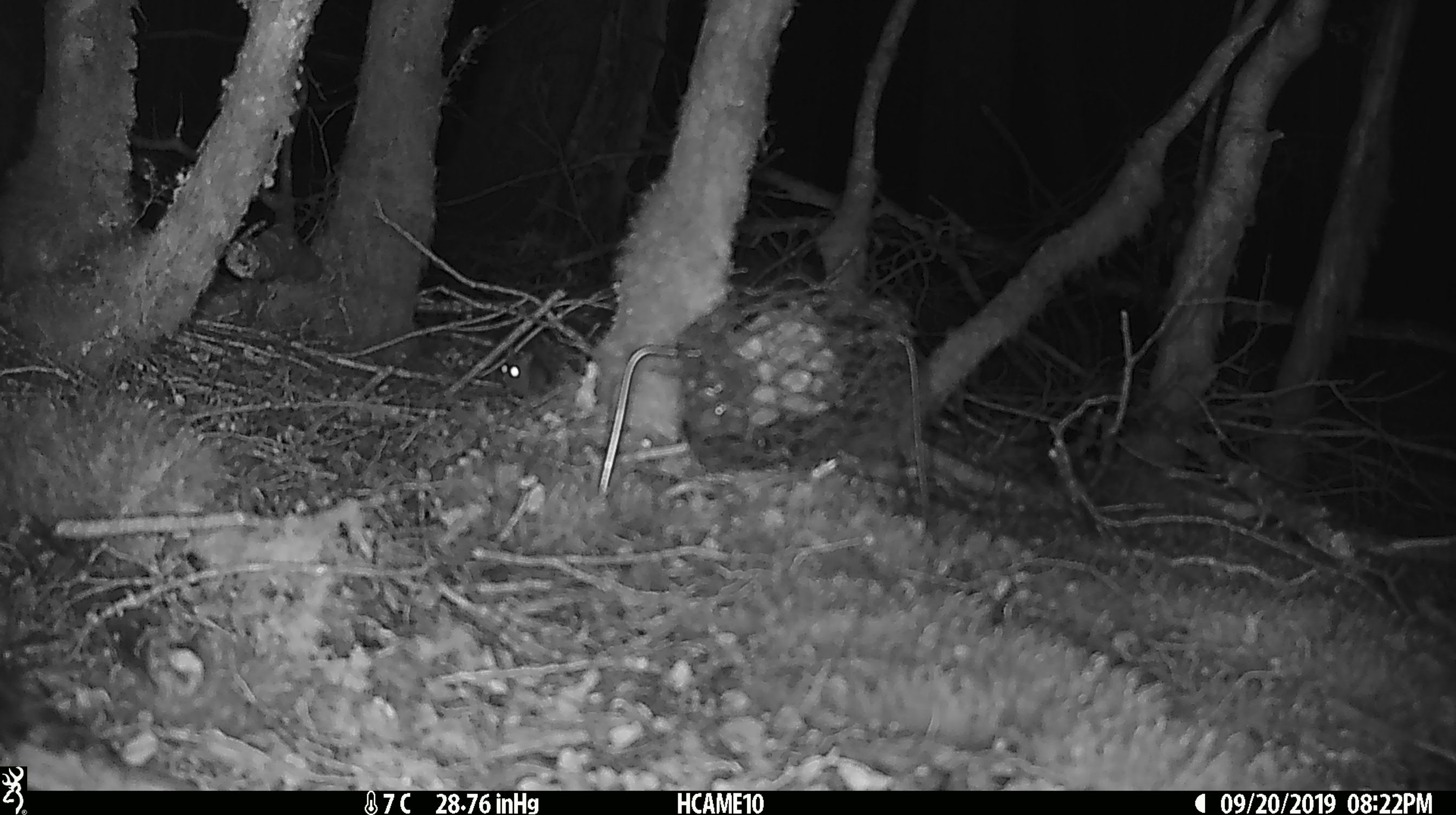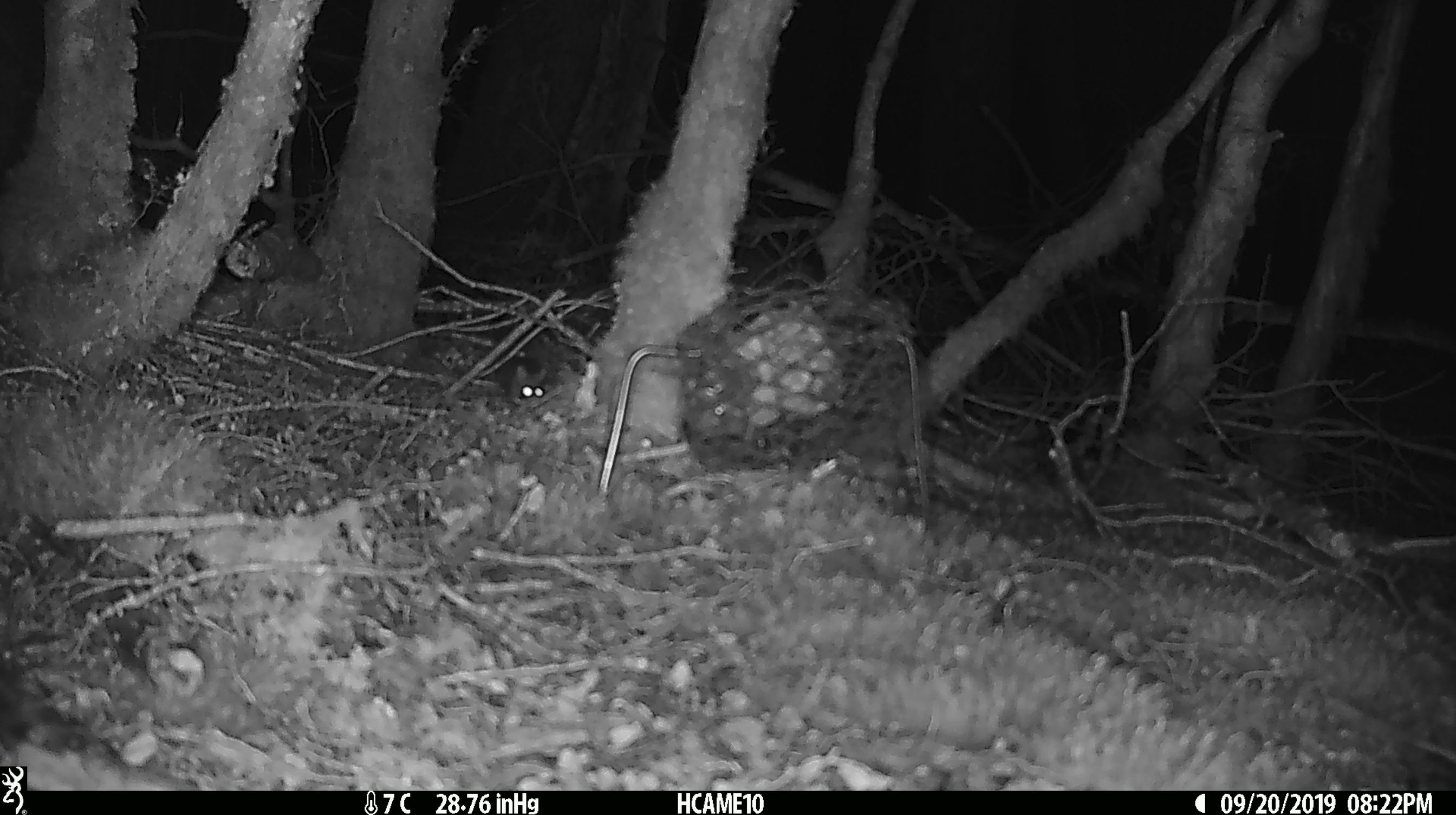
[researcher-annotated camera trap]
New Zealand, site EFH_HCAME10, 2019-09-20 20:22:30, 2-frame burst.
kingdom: Animalia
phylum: Chordata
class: Mammalia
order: Rodentia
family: Muridae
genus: Mus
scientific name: Mus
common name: mouse